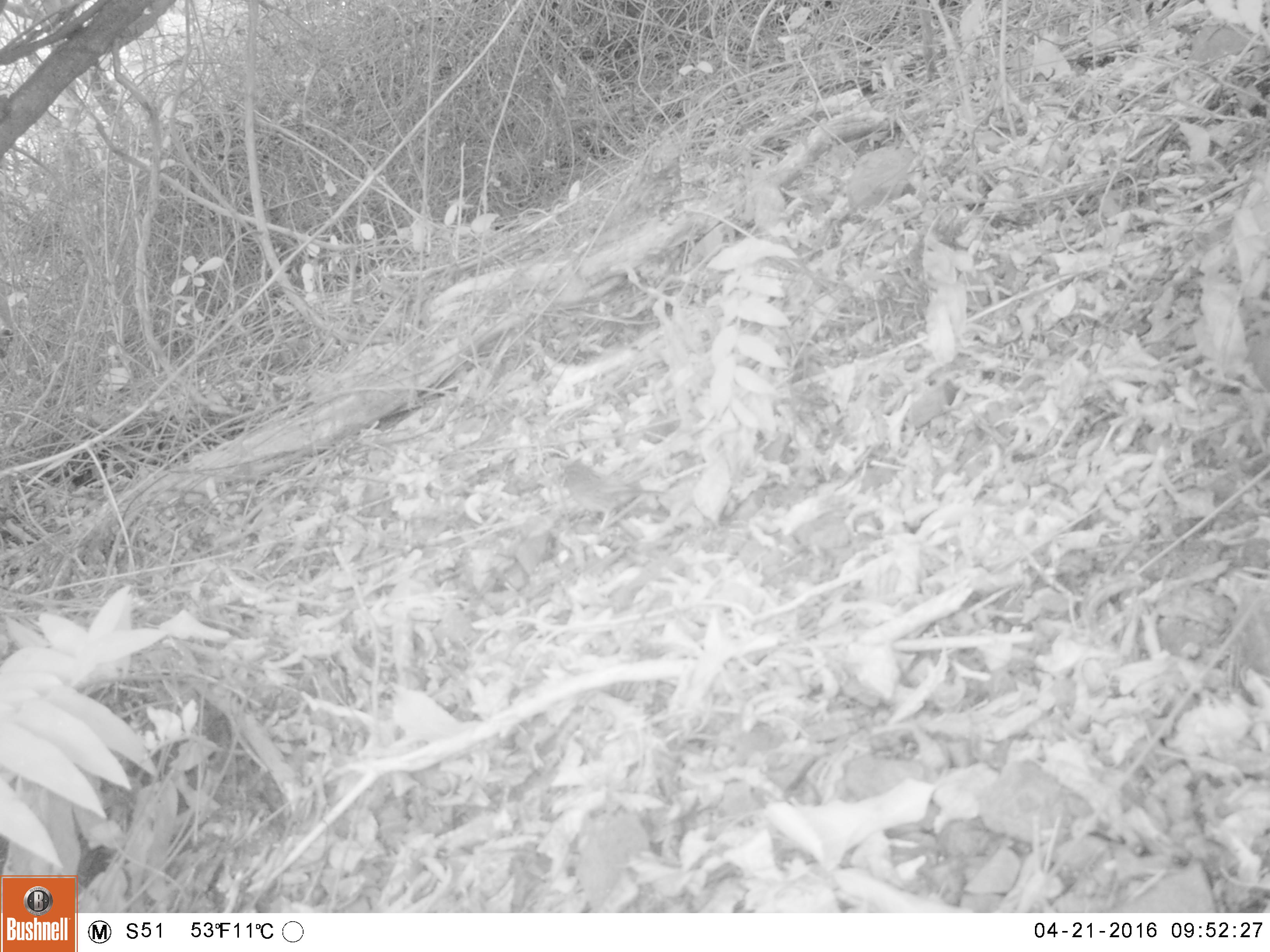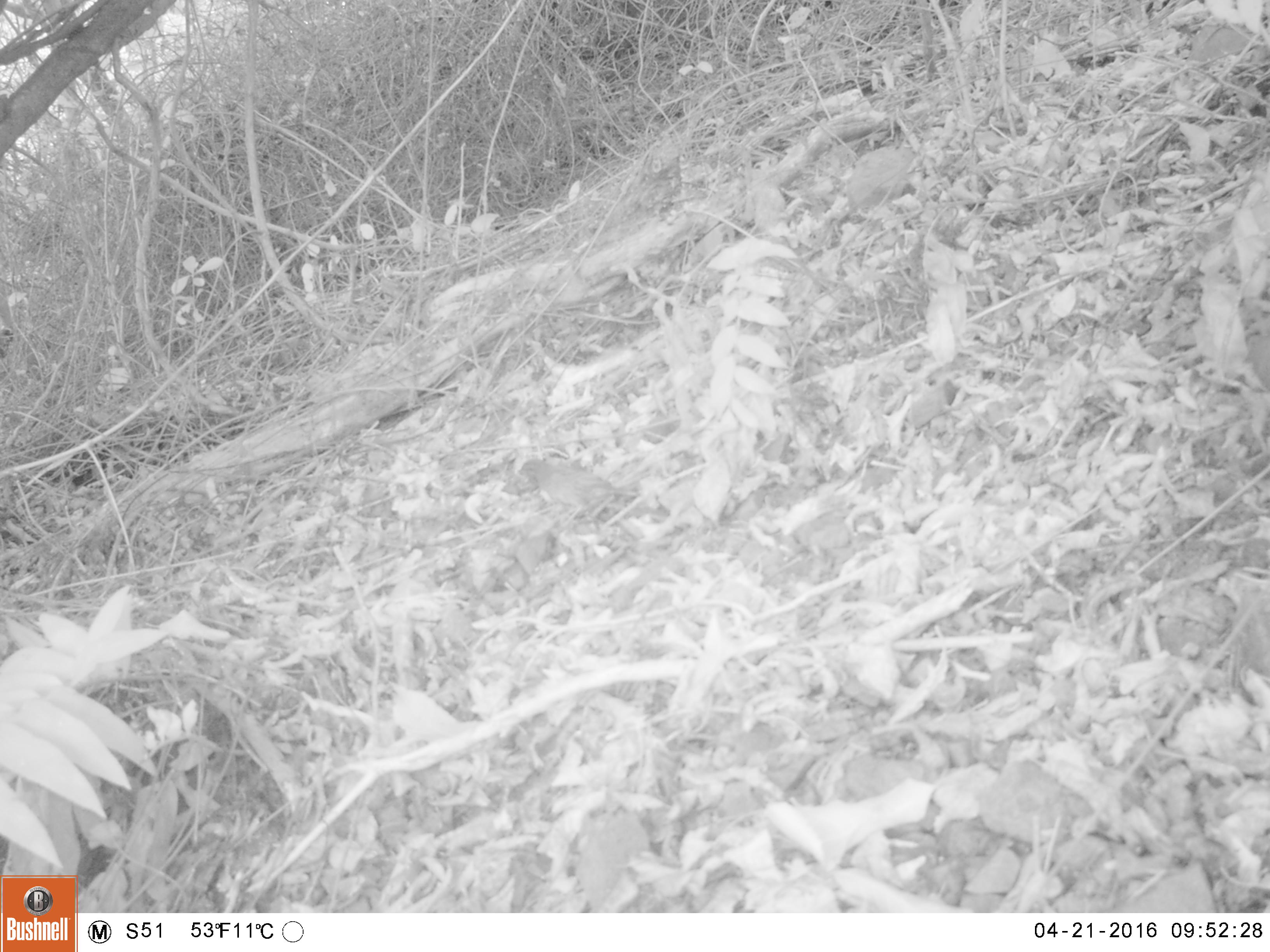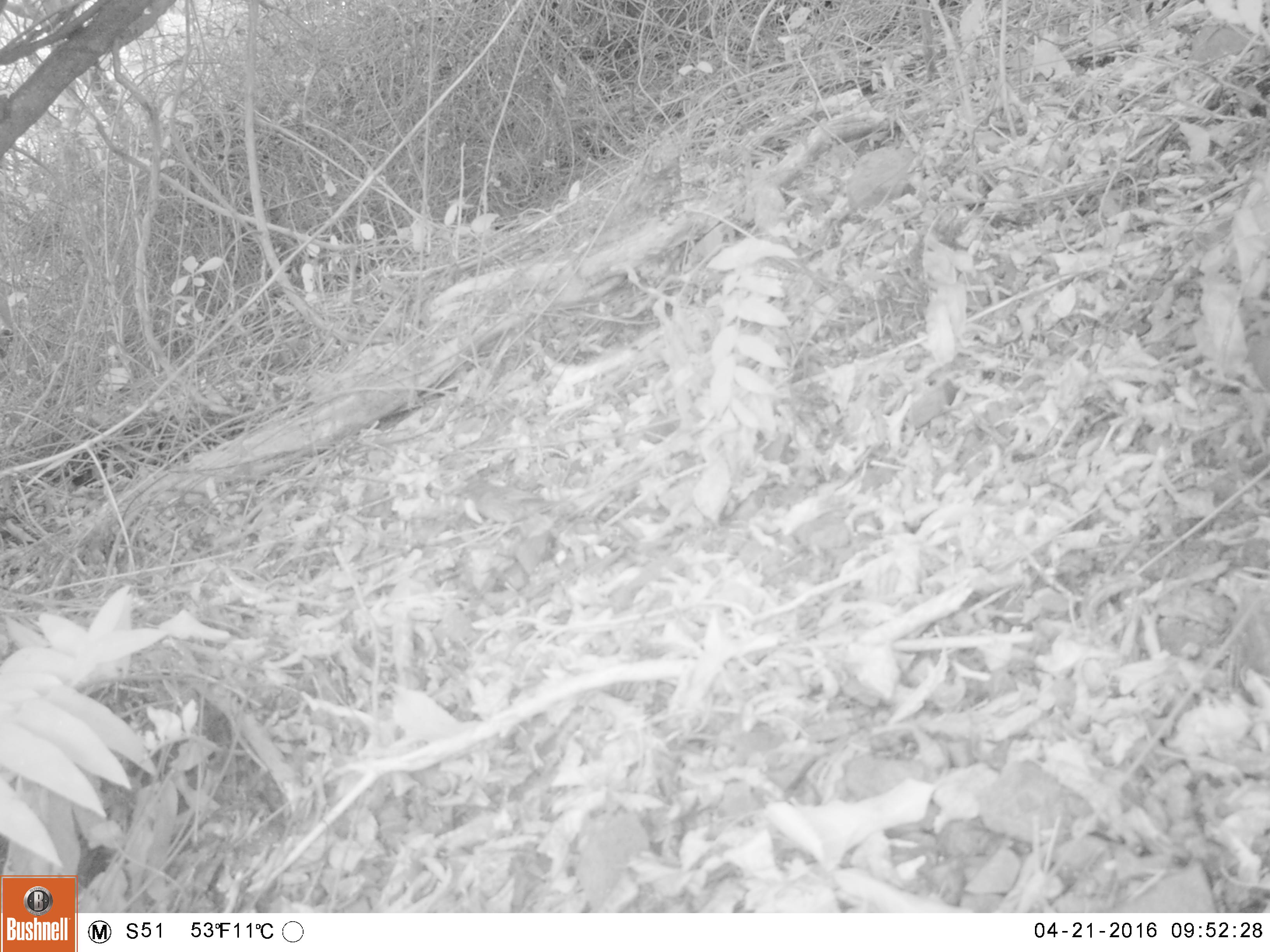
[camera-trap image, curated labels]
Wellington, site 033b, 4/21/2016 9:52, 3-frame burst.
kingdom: Animalia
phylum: Chordata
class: Aves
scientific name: Aves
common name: bird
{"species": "bird (Aves)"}